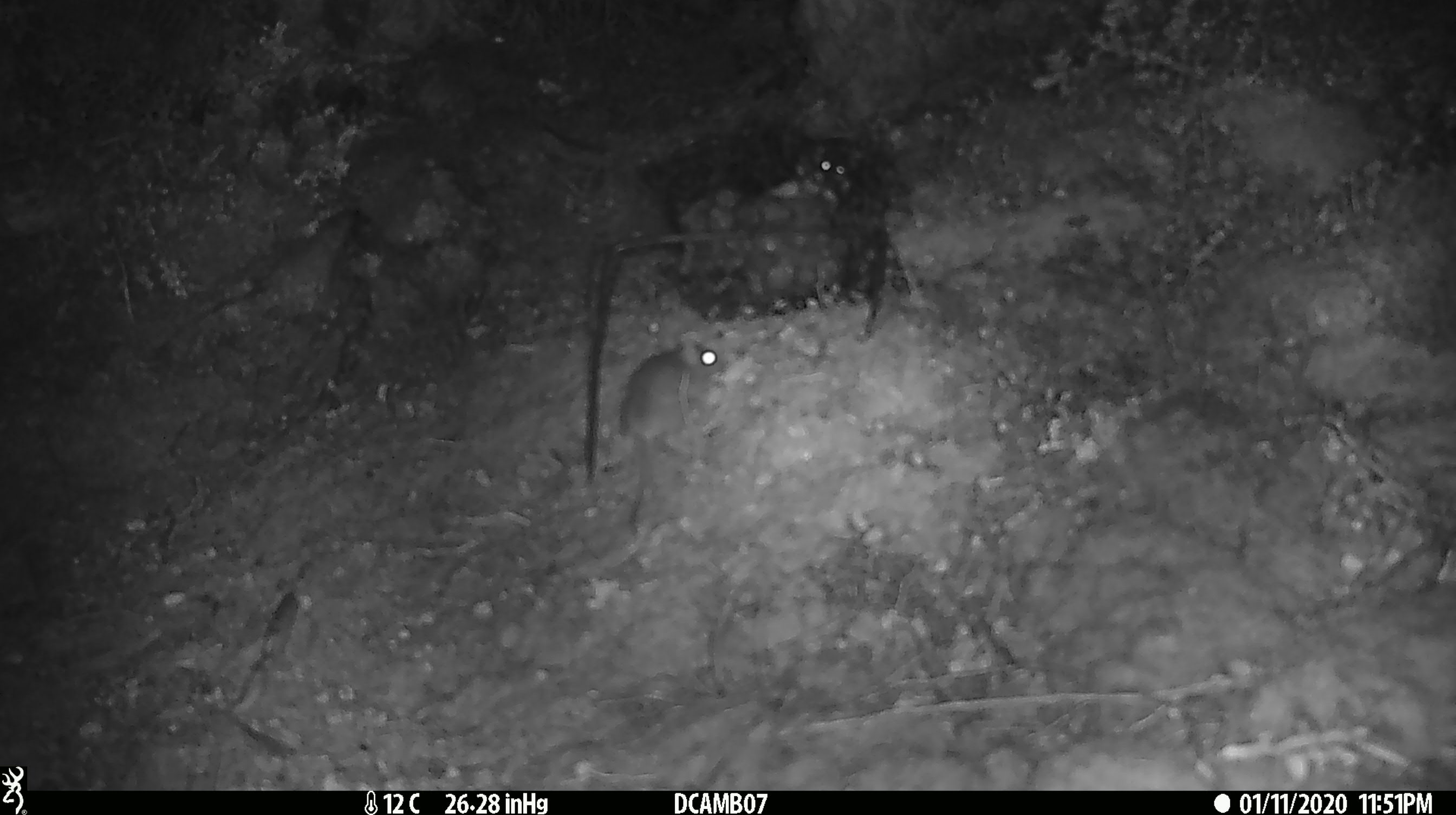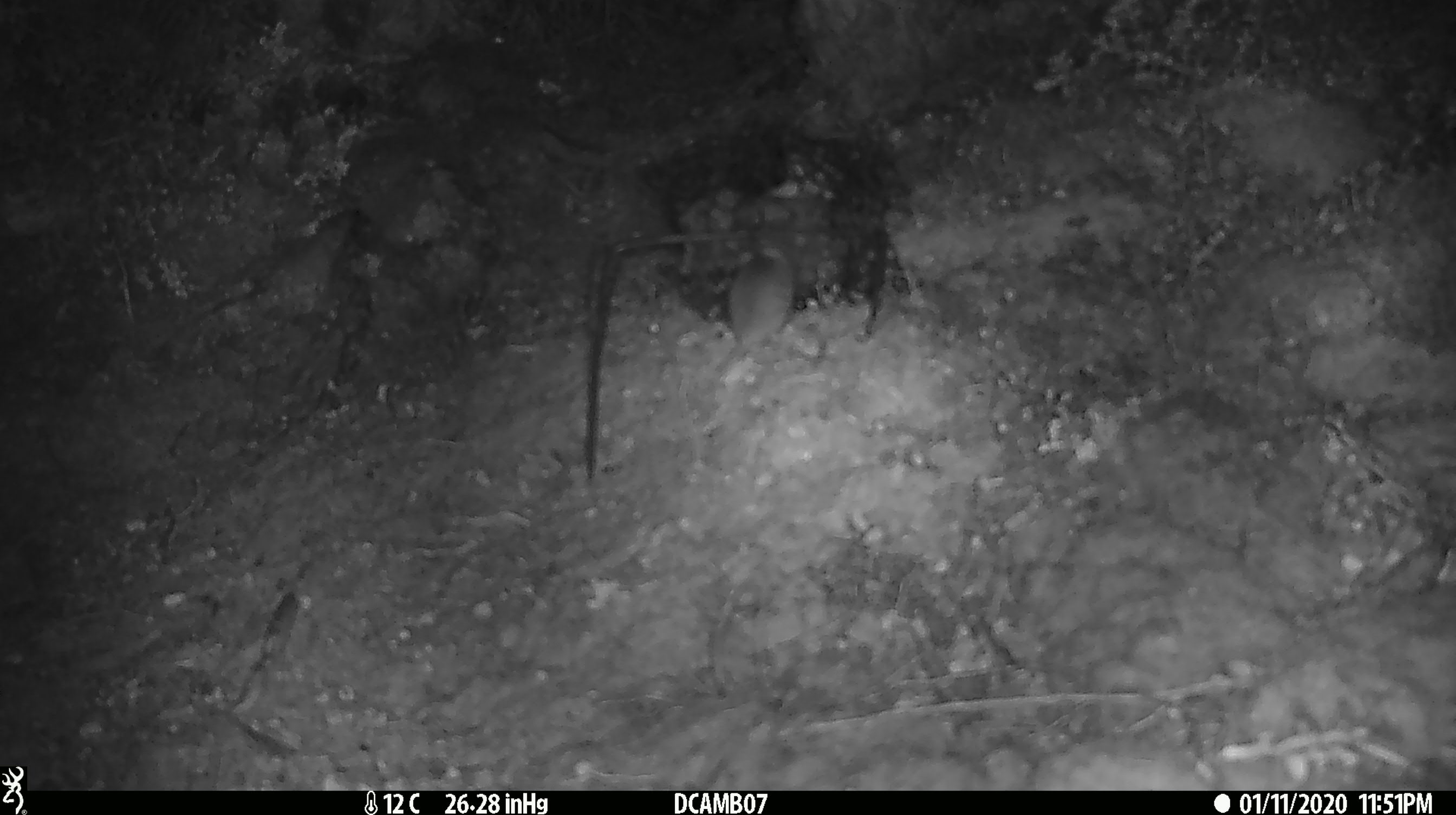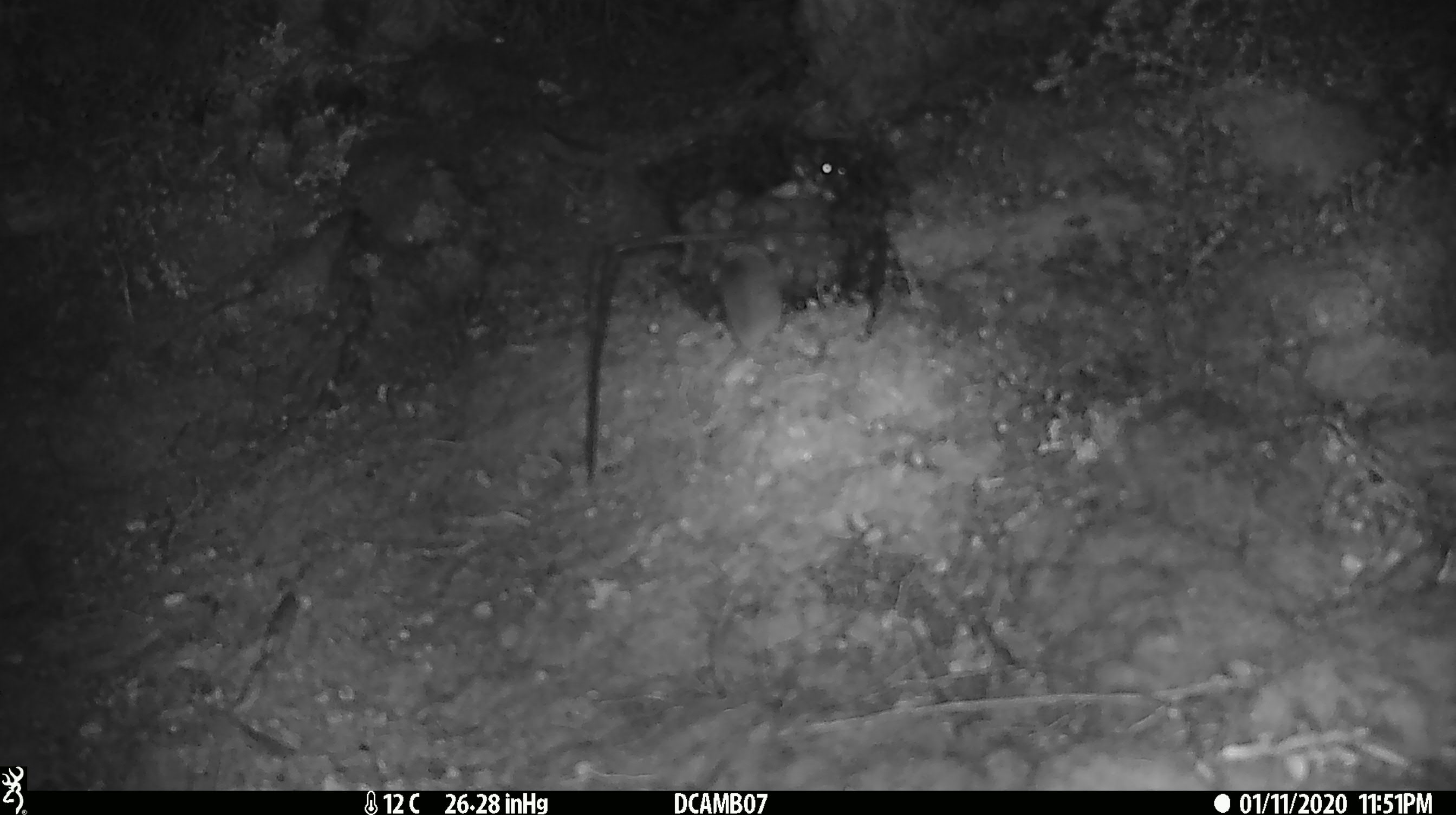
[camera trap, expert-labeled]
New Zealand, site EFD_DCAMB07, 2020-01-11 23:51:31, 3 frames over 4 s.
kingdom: Animalia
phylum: Chordata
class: Mammalia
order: Rodentia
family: Muridae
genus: Mus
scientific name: Mus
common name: mouse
Mouse (Mus).